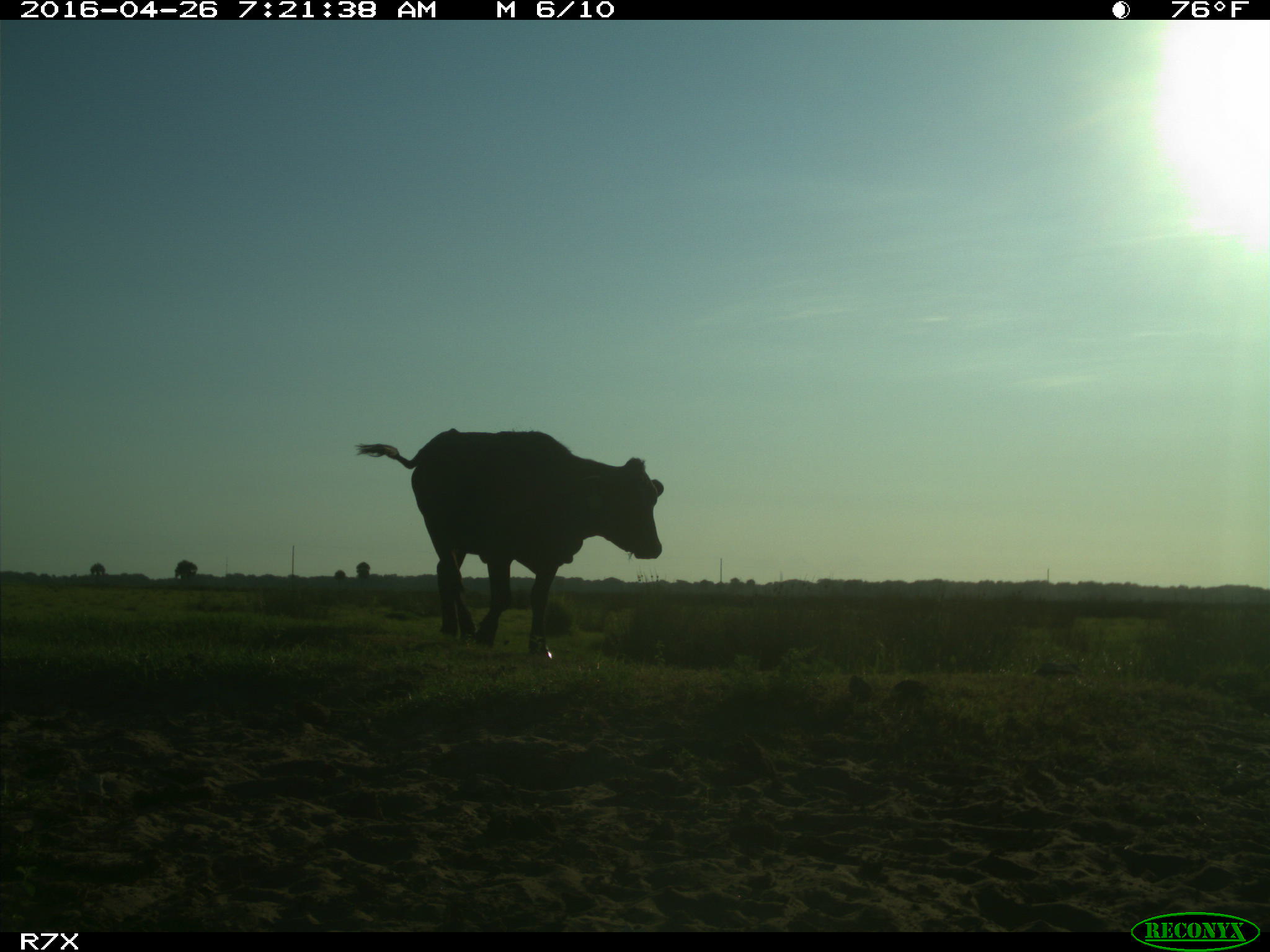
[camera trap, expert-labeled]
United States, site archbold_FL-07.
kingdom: Animalia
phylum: Chordata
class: Mammalia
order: Artiodactyla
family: Bovidae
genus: Bos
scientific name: Bos taurus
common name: domestic cow